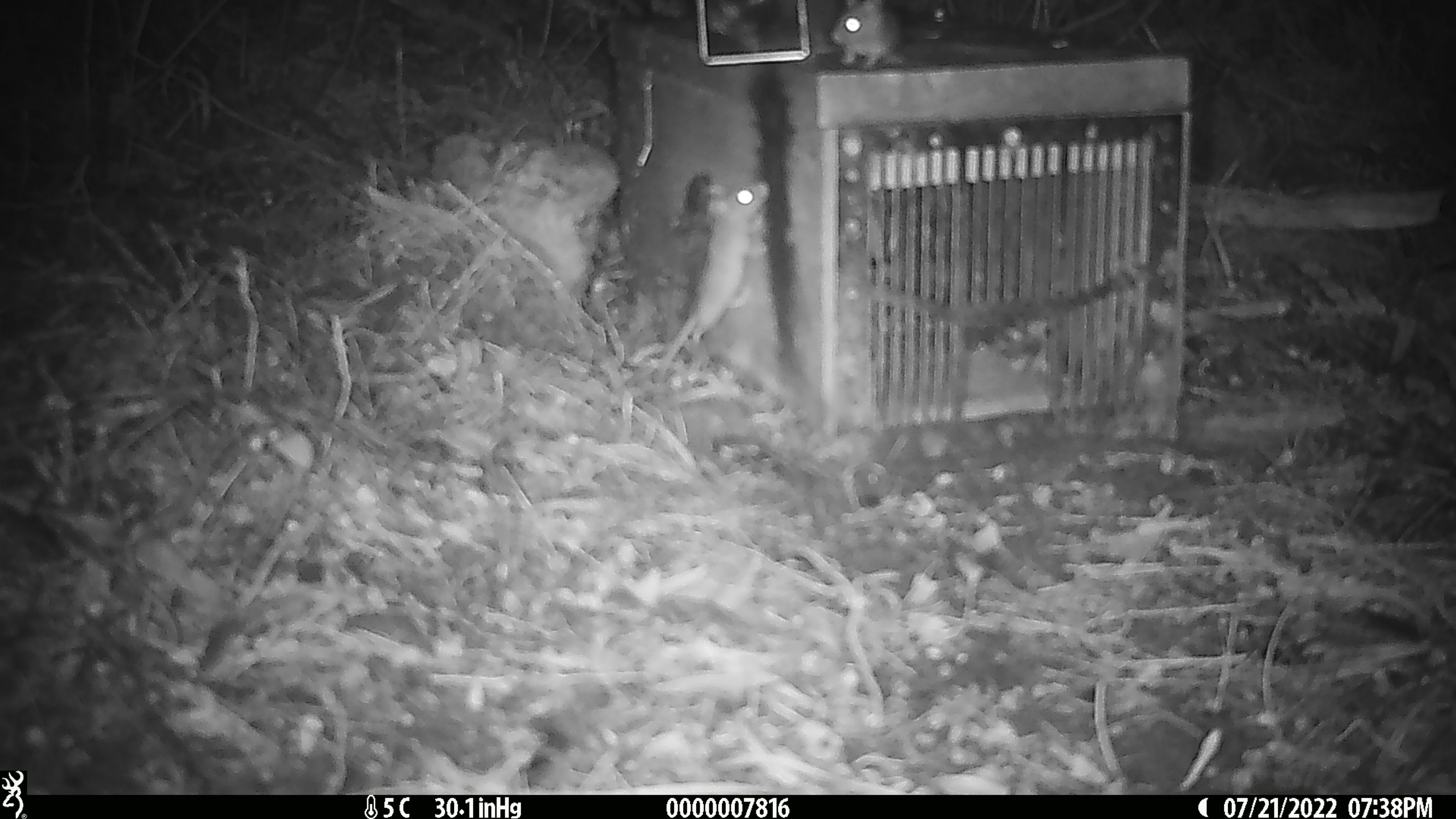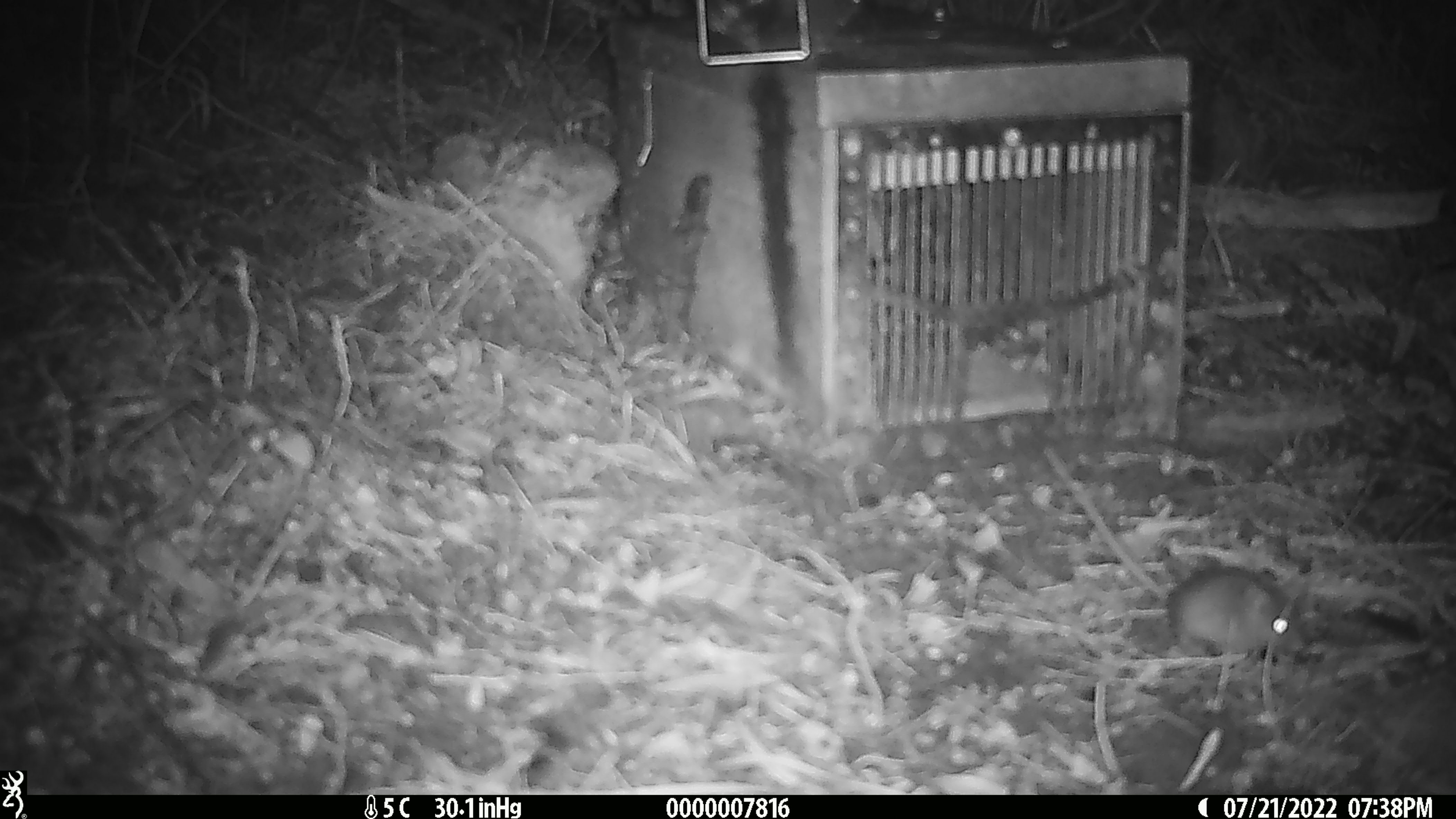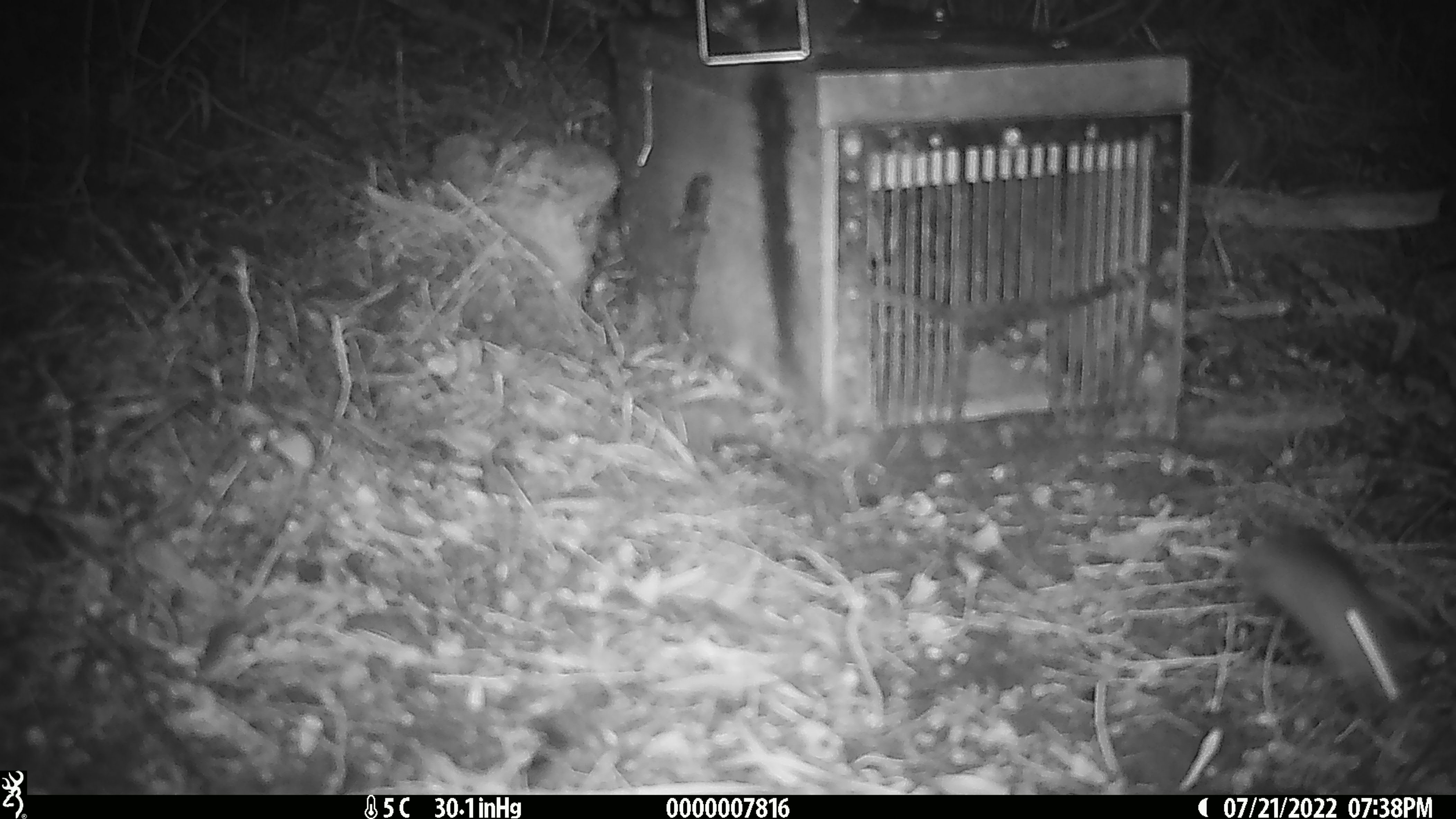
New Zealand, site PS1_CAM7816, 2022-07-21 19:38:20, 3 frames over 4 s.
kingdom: Animalia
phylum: Chordata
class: Mammalia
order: Rodentia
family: Muridae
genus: Mus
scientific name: Mus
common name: mouse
Mouse (Mus).